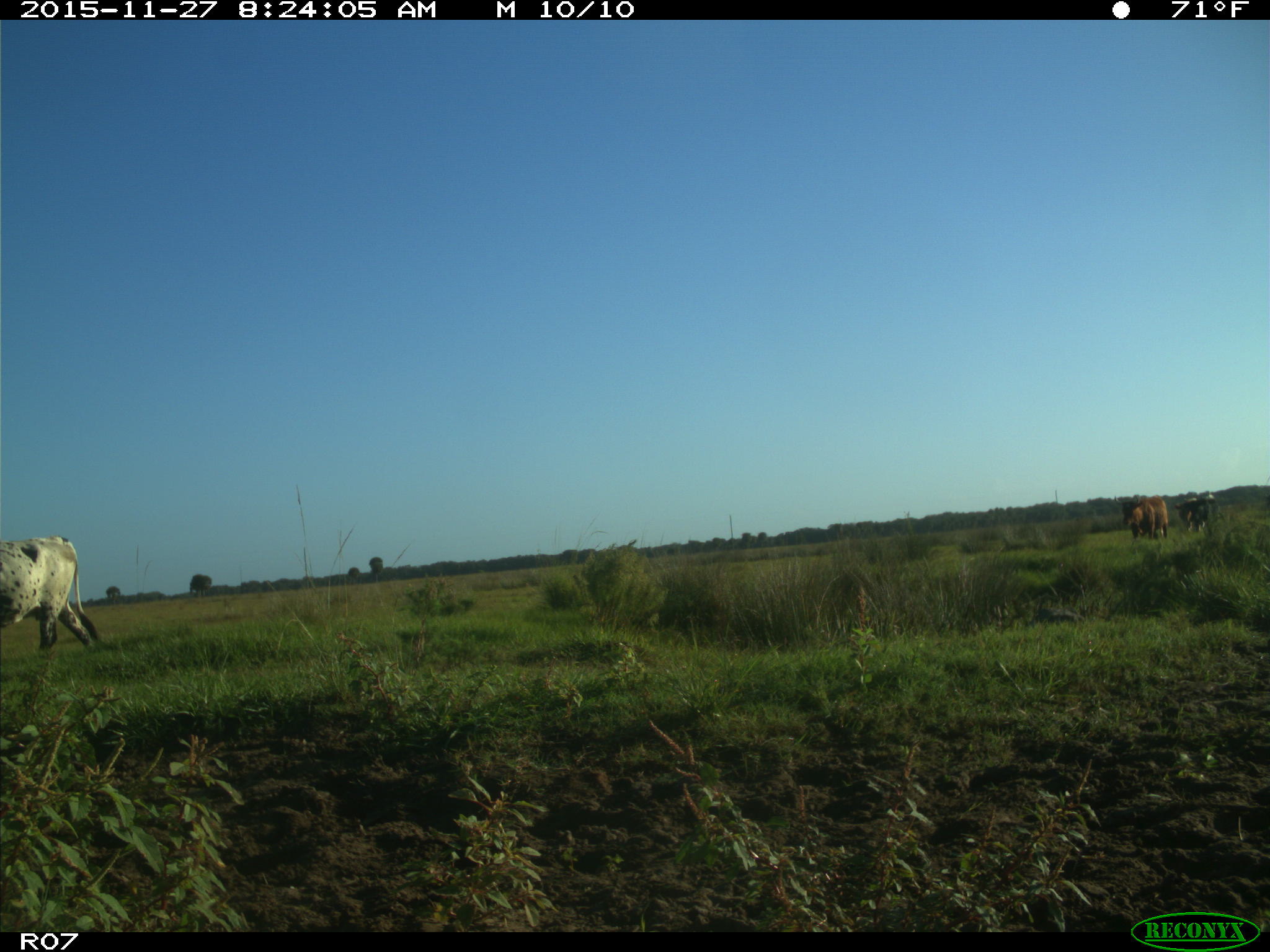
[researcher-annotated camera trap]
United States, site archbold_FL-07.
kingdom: Animalia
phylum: Chordata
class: Mammalia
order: Artiodactyla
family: Bovidae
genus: Bos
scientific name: Bos taurus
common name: domestic cow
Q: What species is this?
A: Bos taurus (domestic cow).